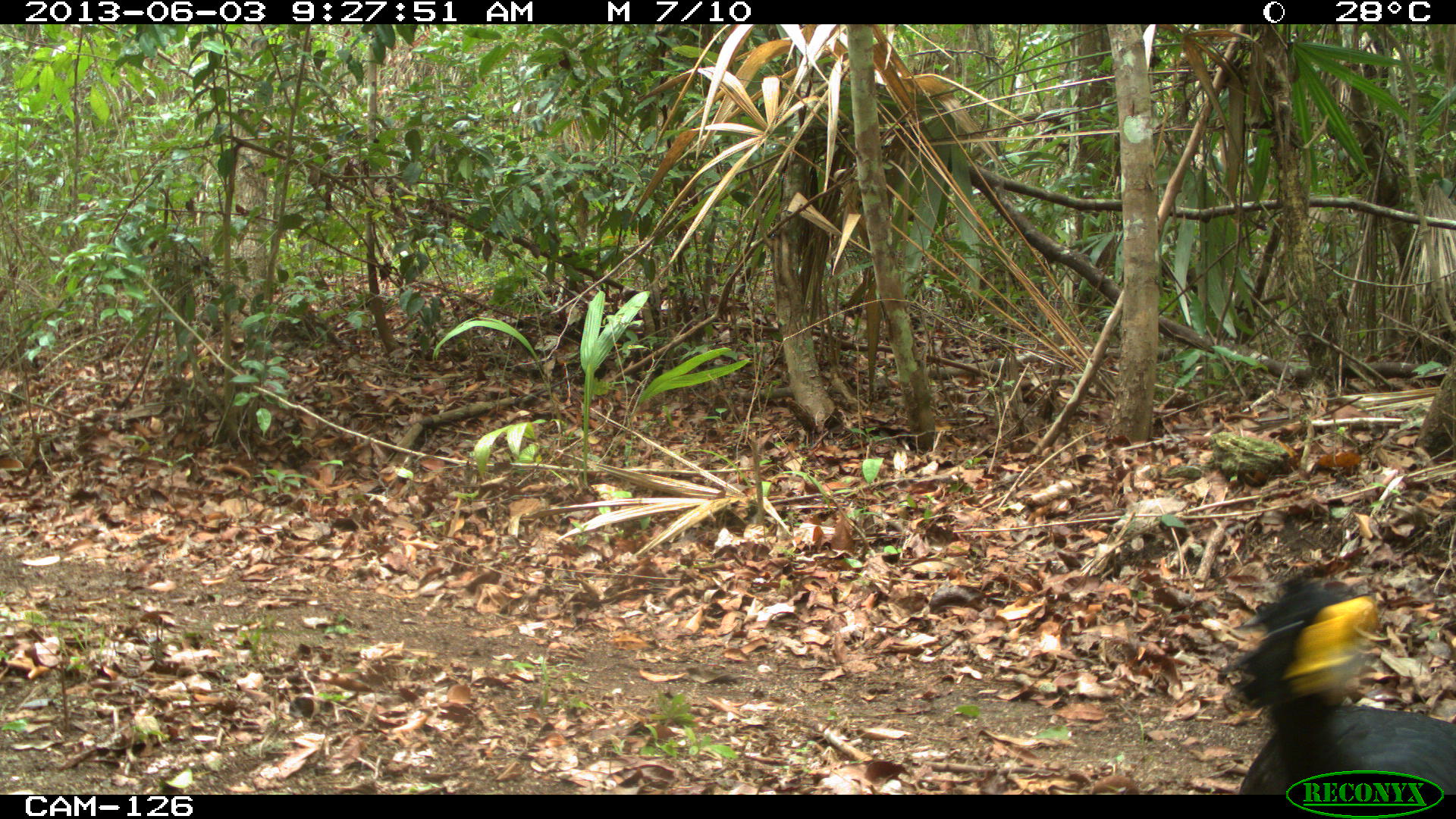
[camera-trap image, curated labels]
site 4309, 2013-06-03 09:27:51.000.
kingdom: Animalia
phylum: Chordata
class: Aves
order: Galliformes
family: Cracidae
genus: Crax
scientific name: Crax rubra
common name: great curassow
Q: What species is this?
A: Crax rubra (great curassow).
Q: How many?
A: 1.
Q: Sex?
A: Male.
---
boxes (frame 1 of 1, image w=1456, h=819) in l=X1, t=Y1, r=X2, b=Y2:
crax rubra: l=1227, t=576, r=1455, b=794